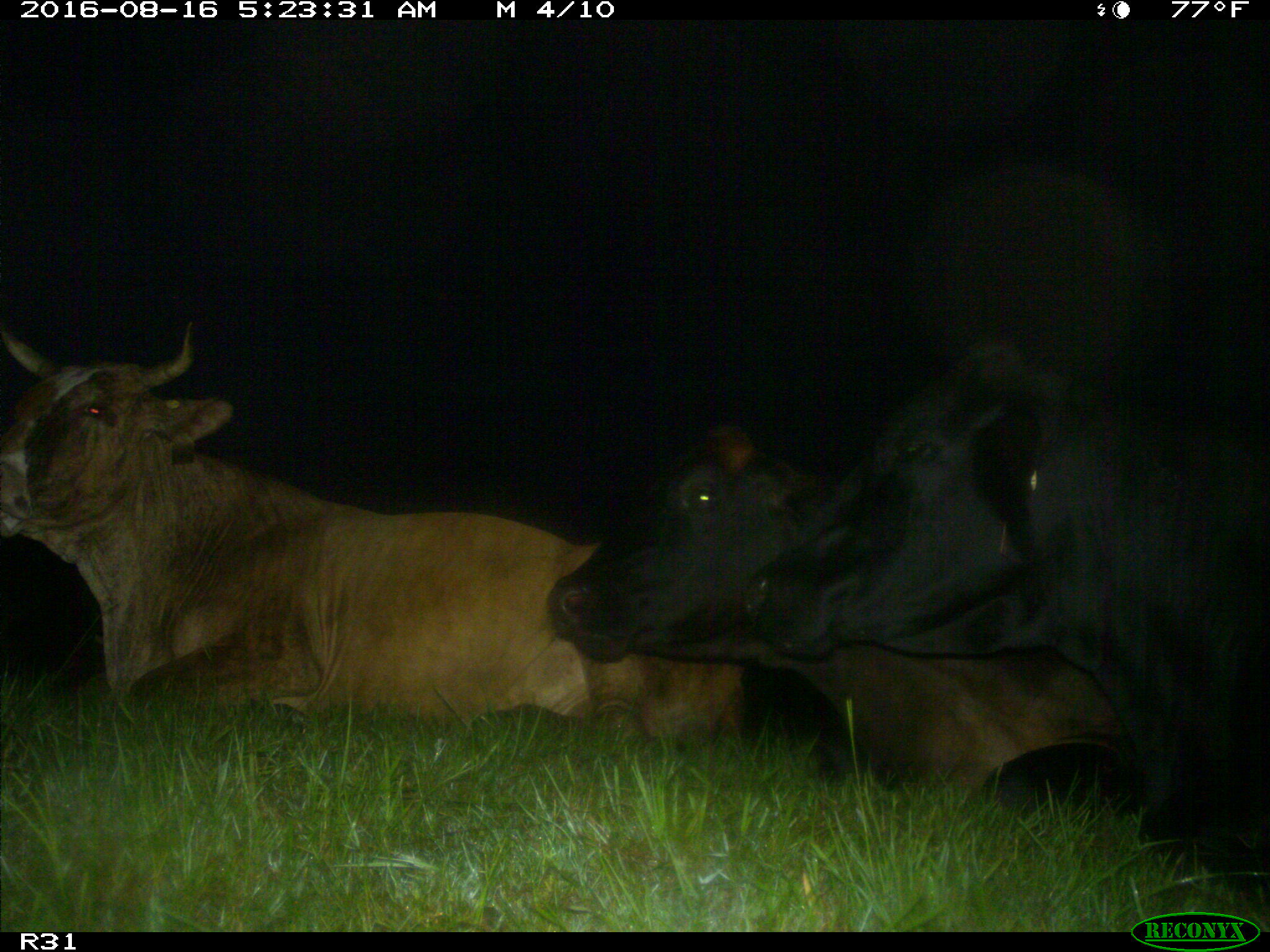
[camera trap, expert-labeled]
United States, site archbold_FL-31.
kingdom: Animalia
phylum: Chordata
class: Mammalia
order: Artiodactyla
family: Bovidae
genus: Bos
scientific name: Bos taurus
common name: domestic cow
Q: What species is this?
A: Bos taurus (domestic cow).